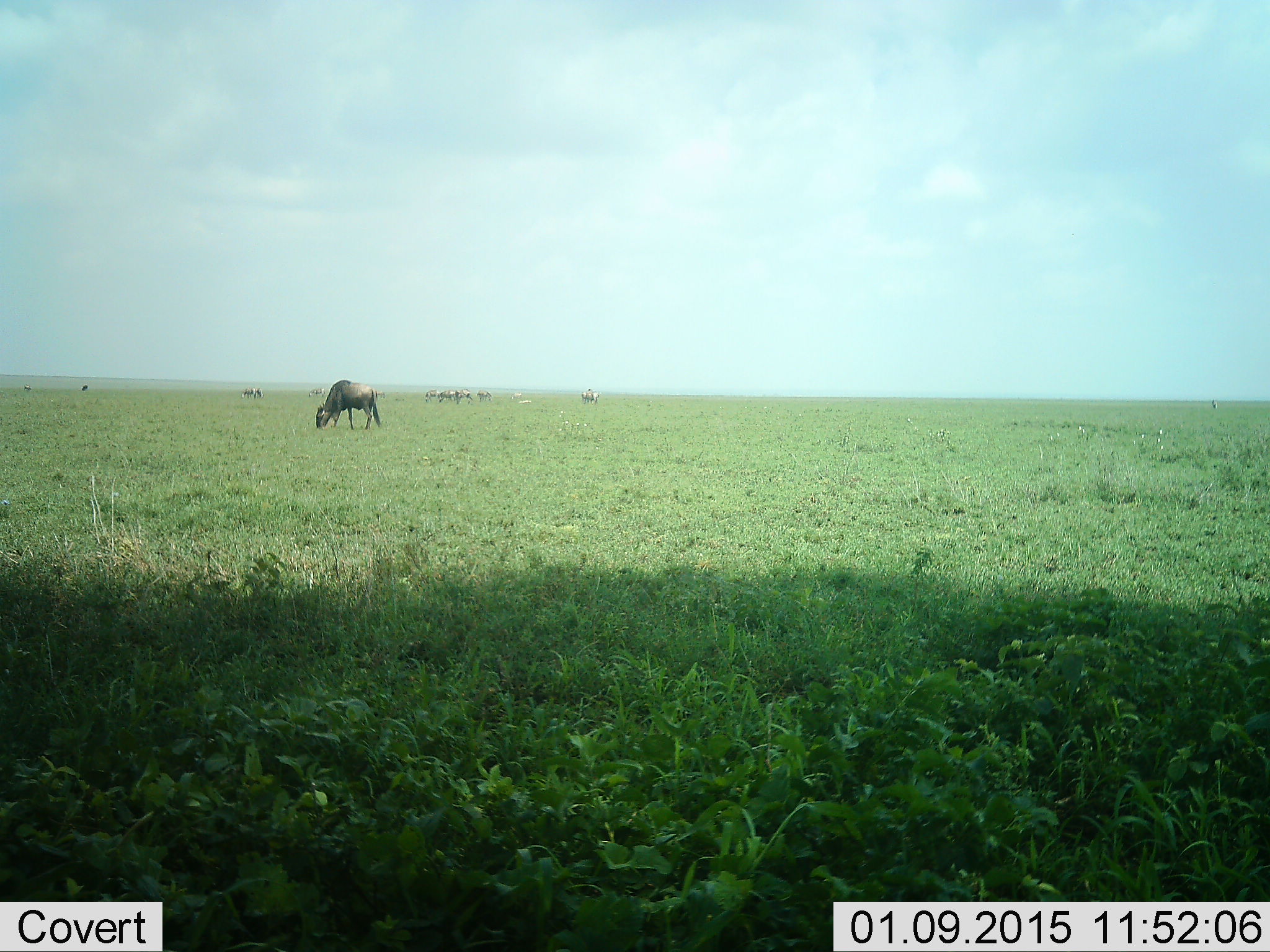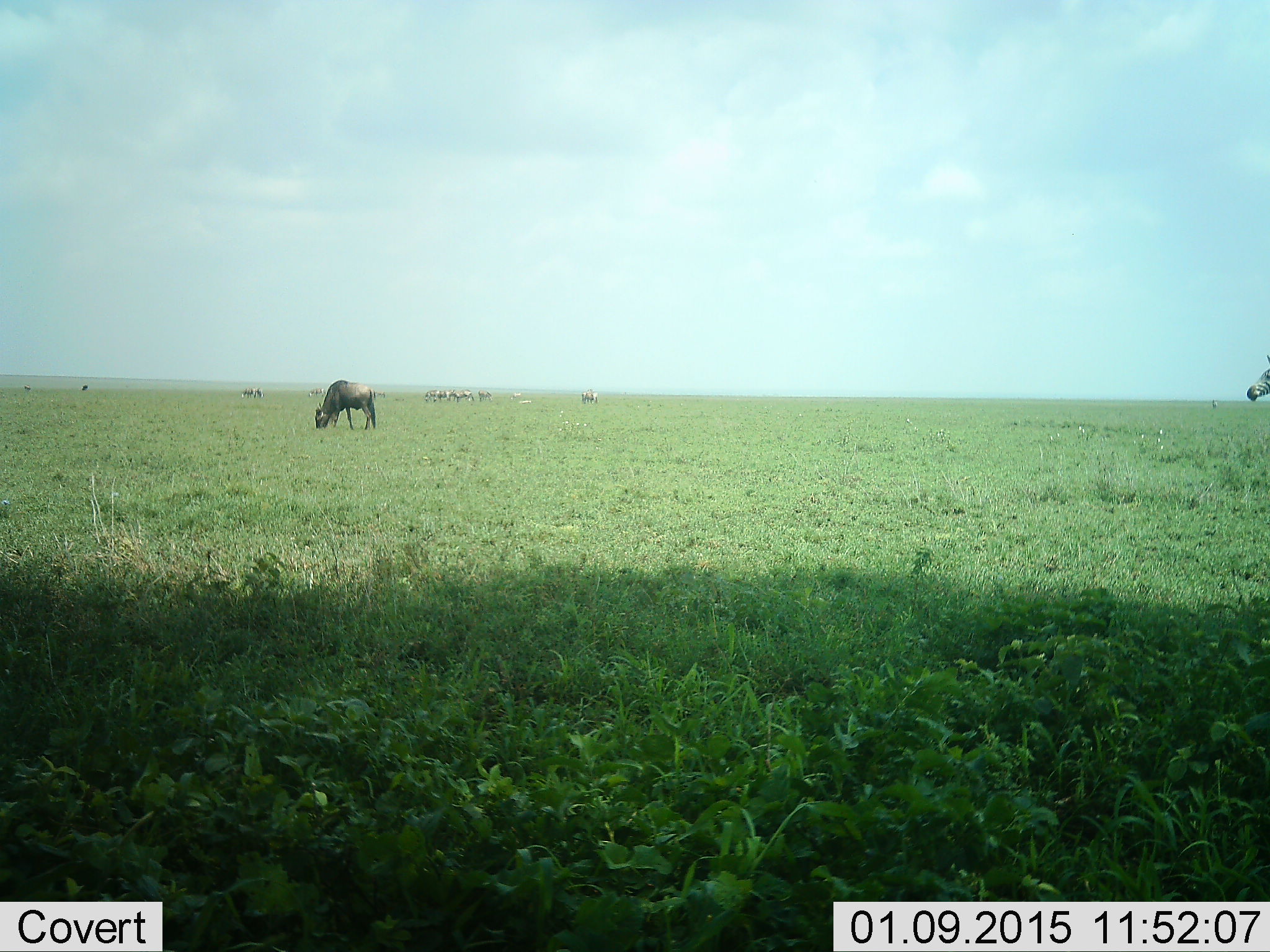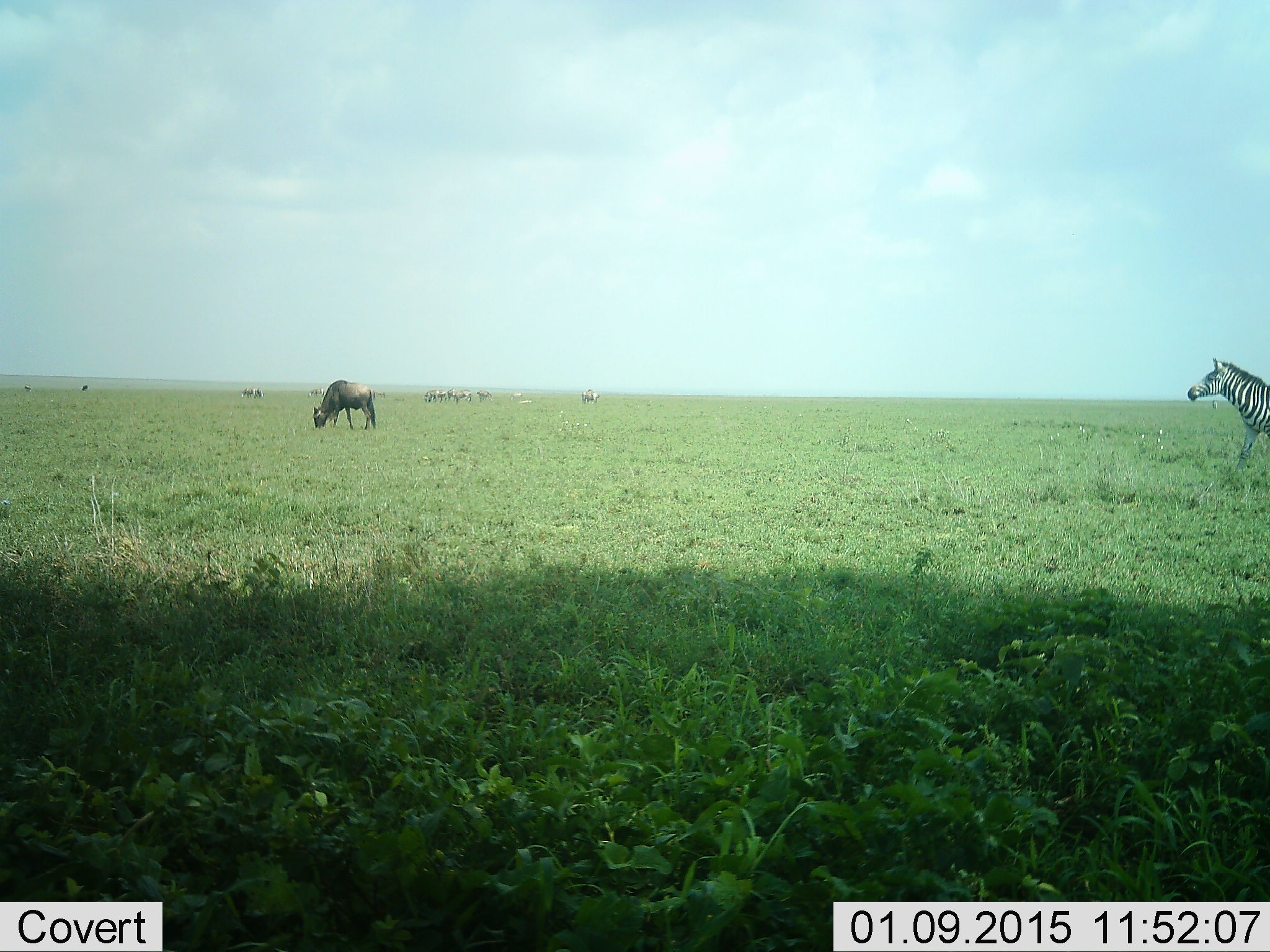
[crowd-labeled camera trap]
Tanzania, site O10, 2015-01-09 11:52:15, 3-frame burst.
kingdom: Animalia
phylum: Chordata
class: Mammalia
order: Artiodactyla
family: Bovidae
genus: Connochaetes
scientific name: Connochaetes taurinus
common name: blue wildebeest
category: wildebeest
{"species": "wildebeest (blue wildebeest) (Connochaetes taurinus)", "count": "10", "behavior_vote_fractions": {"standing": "38%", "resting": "0%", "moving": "0%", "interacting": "0%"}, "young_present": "0%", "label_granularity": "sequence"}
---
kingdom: Animalia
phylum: Chordata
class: Mammalia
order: Perissodactyla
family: Equidae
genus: Equus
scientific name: Equus quagga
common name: plains zebra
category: zebra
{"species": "zebra (plains zebra) (Equus quagga)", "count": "1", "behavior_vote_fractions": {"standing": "10%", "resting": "0%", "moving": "90%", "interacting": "0%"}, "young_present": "0%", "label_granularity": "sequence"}